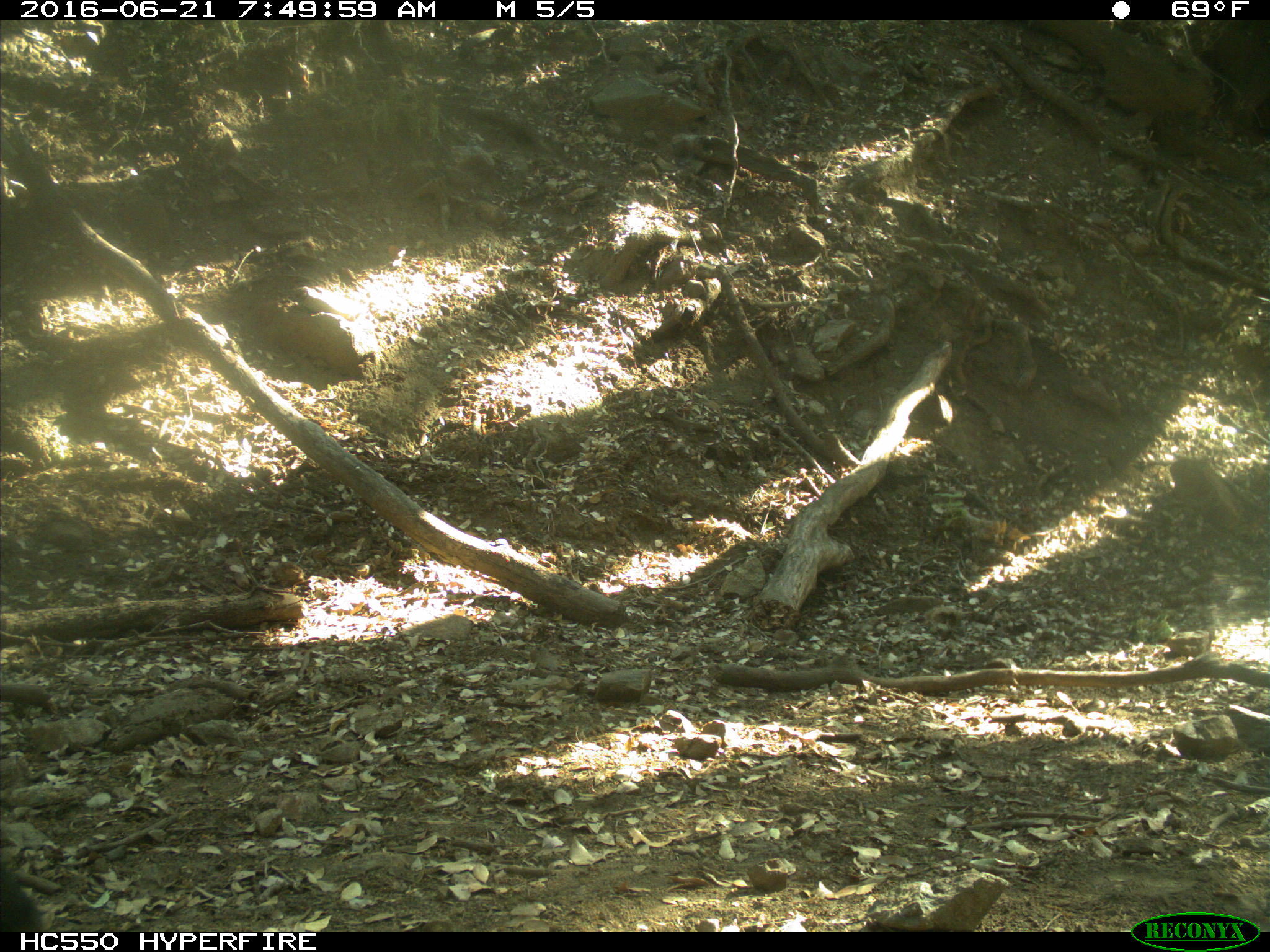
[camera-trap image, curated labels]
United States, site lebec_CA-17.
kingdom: Animalia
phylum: Chordata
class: Mammalia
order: Artiodactyla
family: Bovidae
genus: Bos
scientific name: Bos taurus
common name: domestic cow